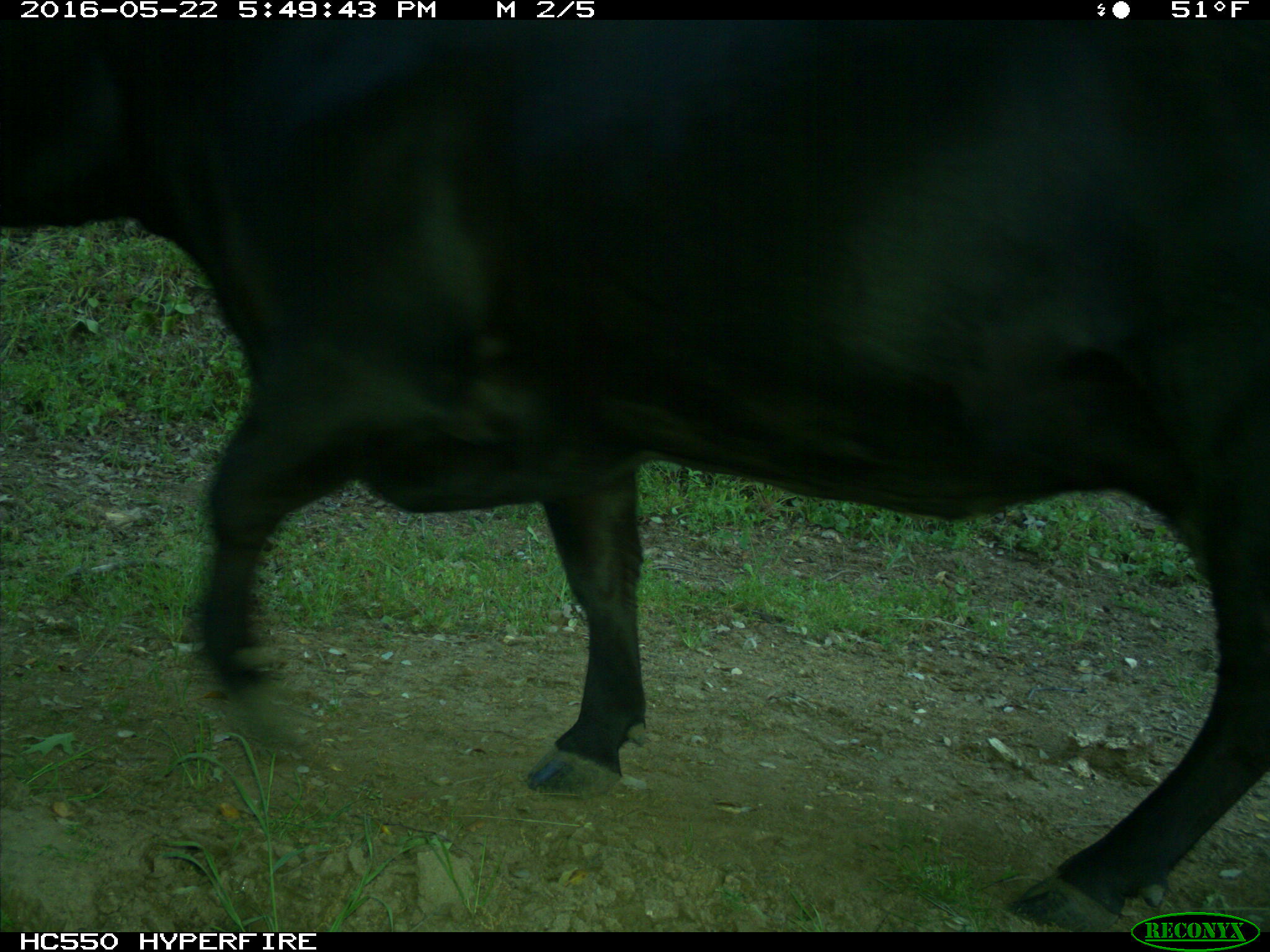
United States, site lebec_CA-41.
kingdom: Animalia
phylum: Chordata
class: Mammalia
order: Artiodactyla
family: Bovidae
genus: Bos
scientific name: Bos taurus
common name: domestic cow